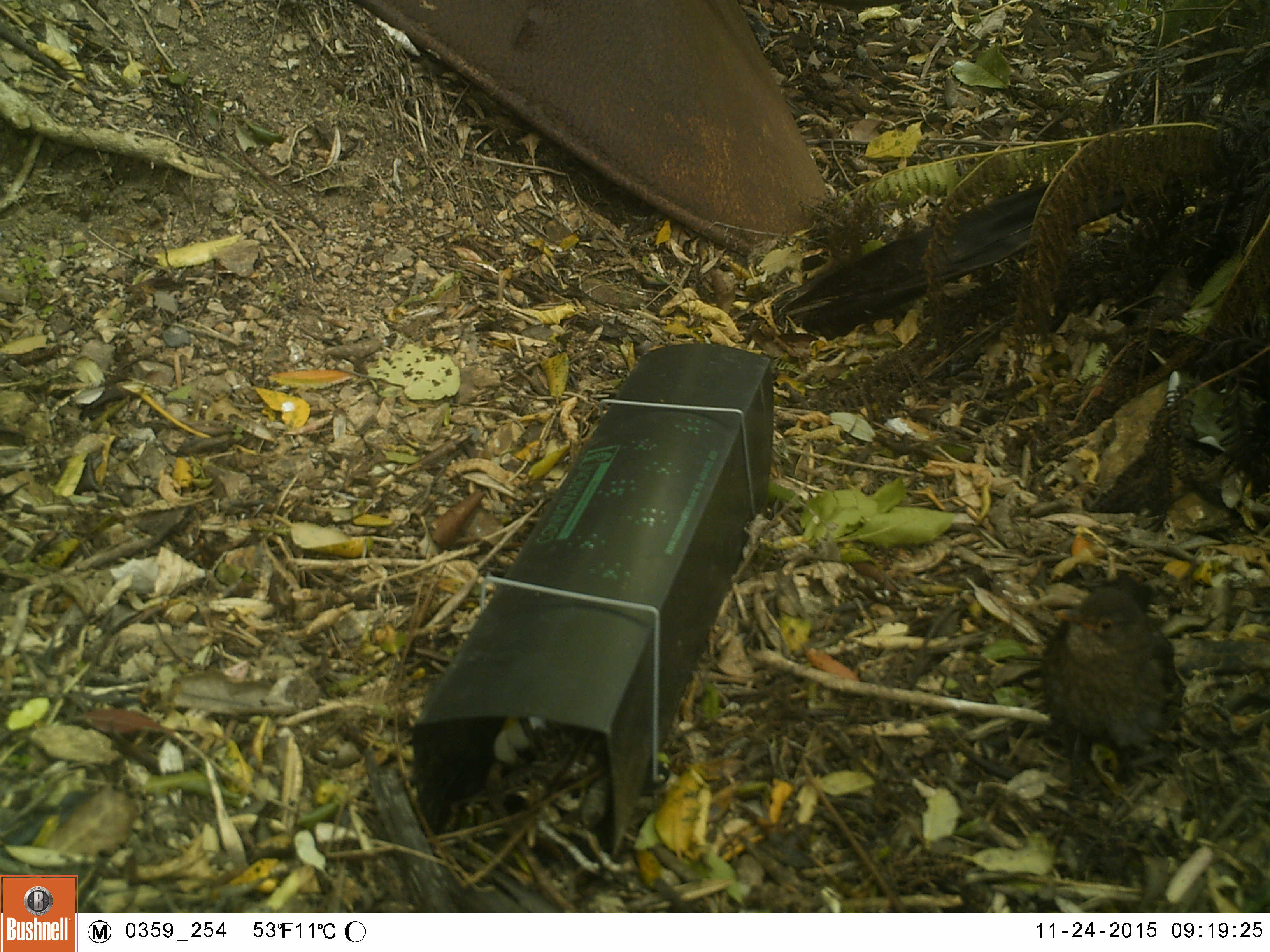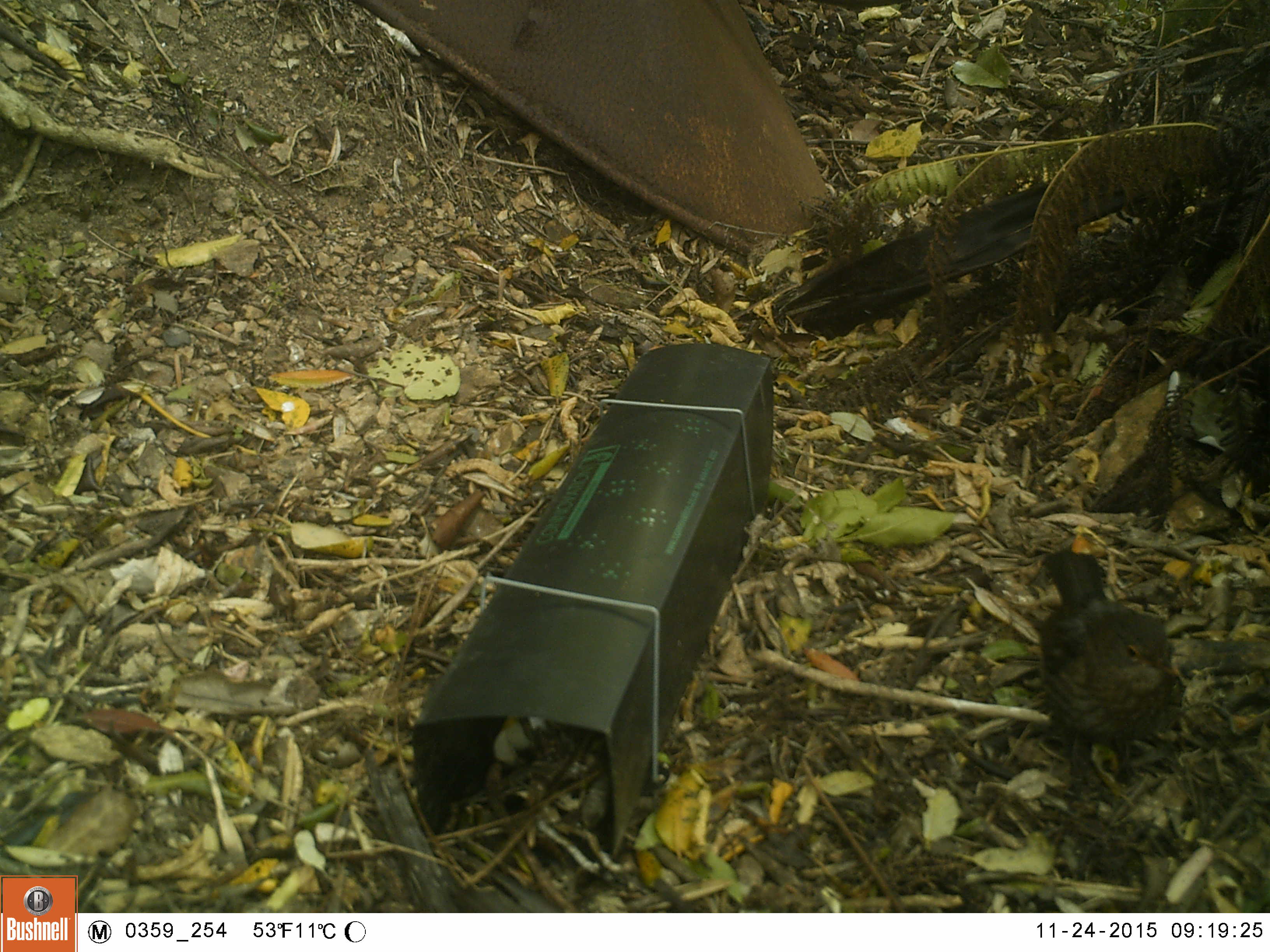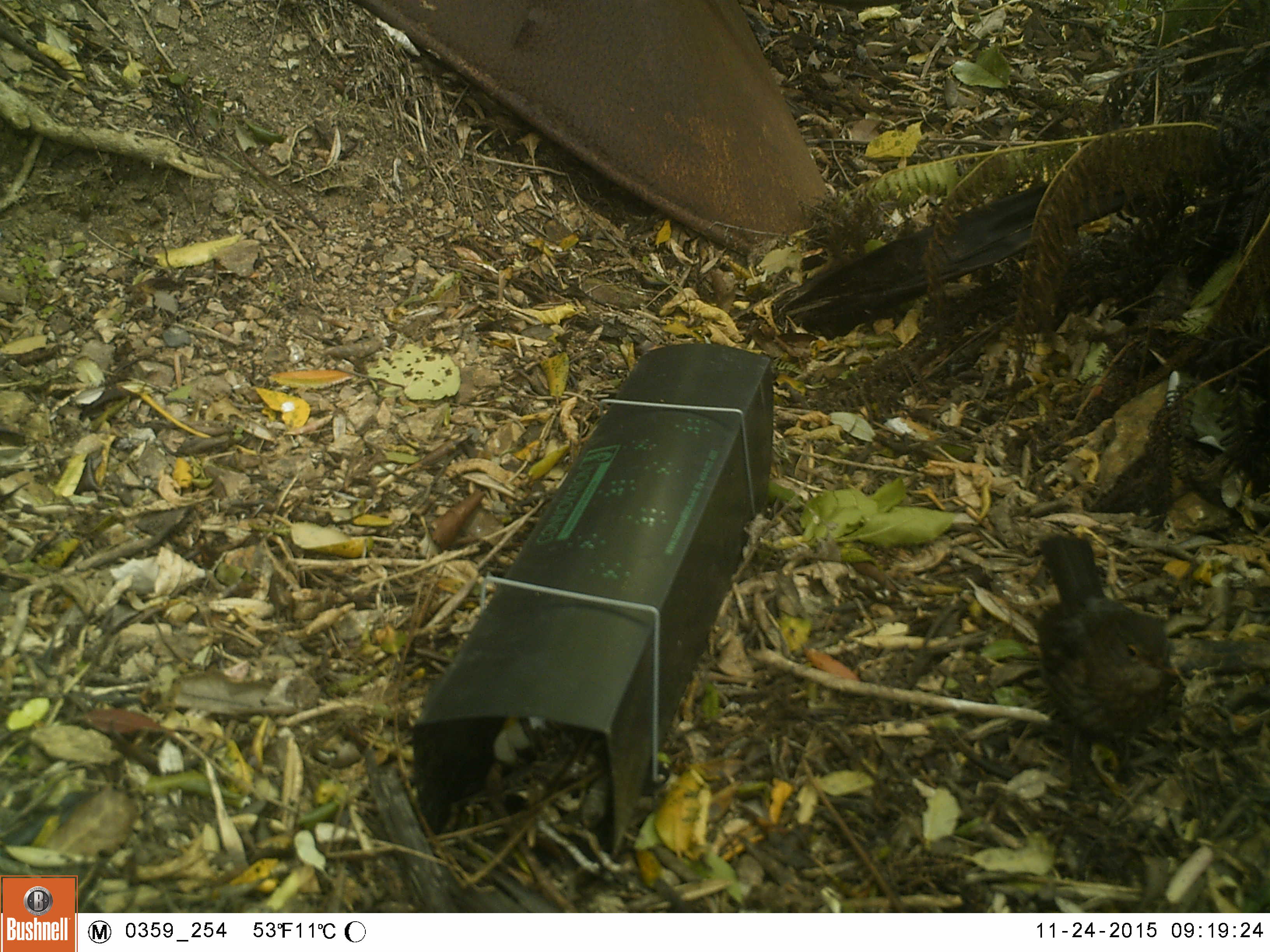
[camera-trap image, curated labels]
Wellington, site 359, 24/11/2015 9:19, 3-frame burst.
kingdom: Animalia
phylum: Chordata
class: Aves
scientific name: Aves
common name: bird